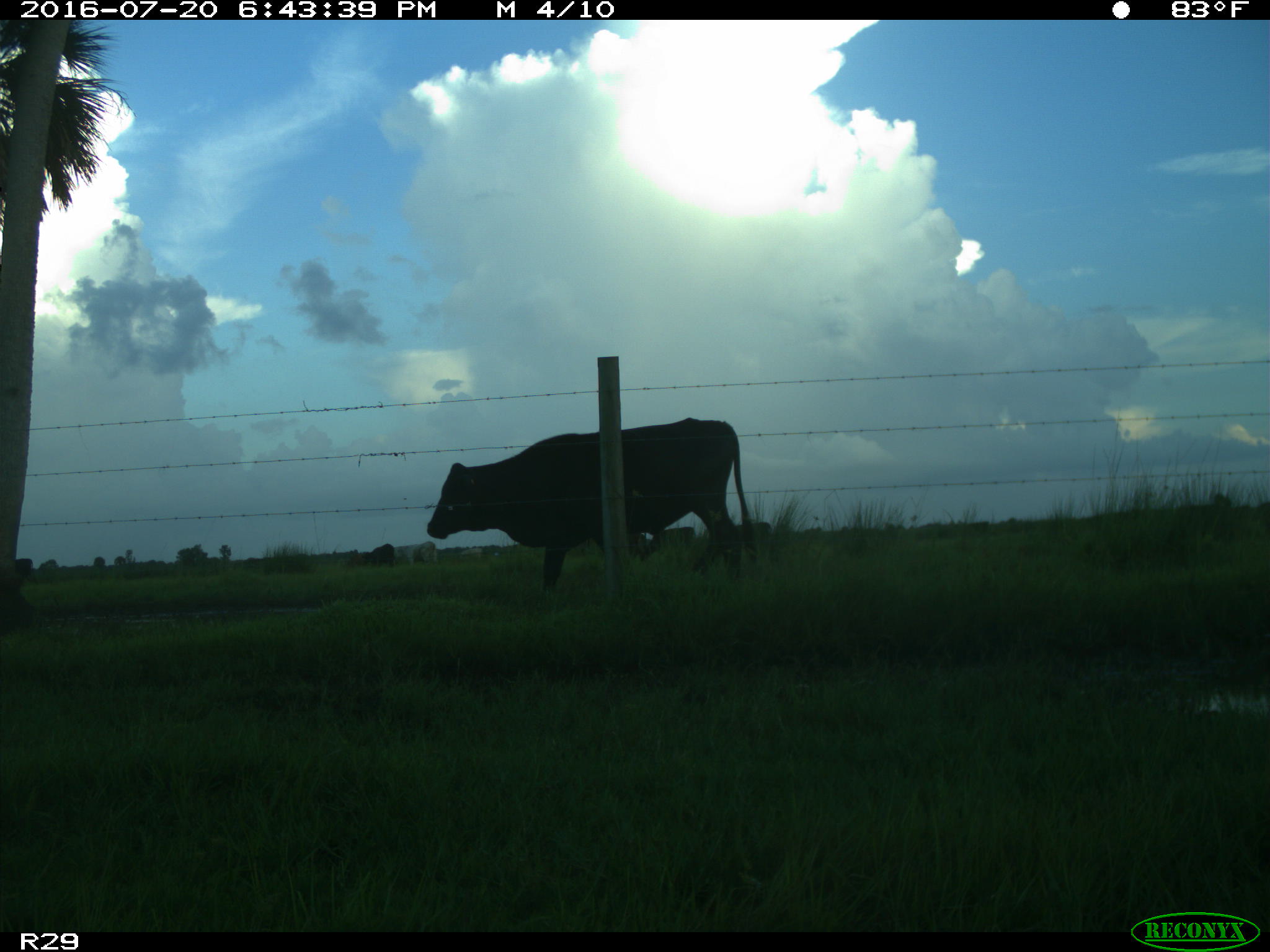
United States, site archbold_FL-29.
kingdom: Animalia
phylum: Chordata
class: Mammalia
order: Artiodactyla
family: Bovidae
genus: Bos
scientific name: Bos taurus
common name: domestic cow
Bos taurus (domestic cow).